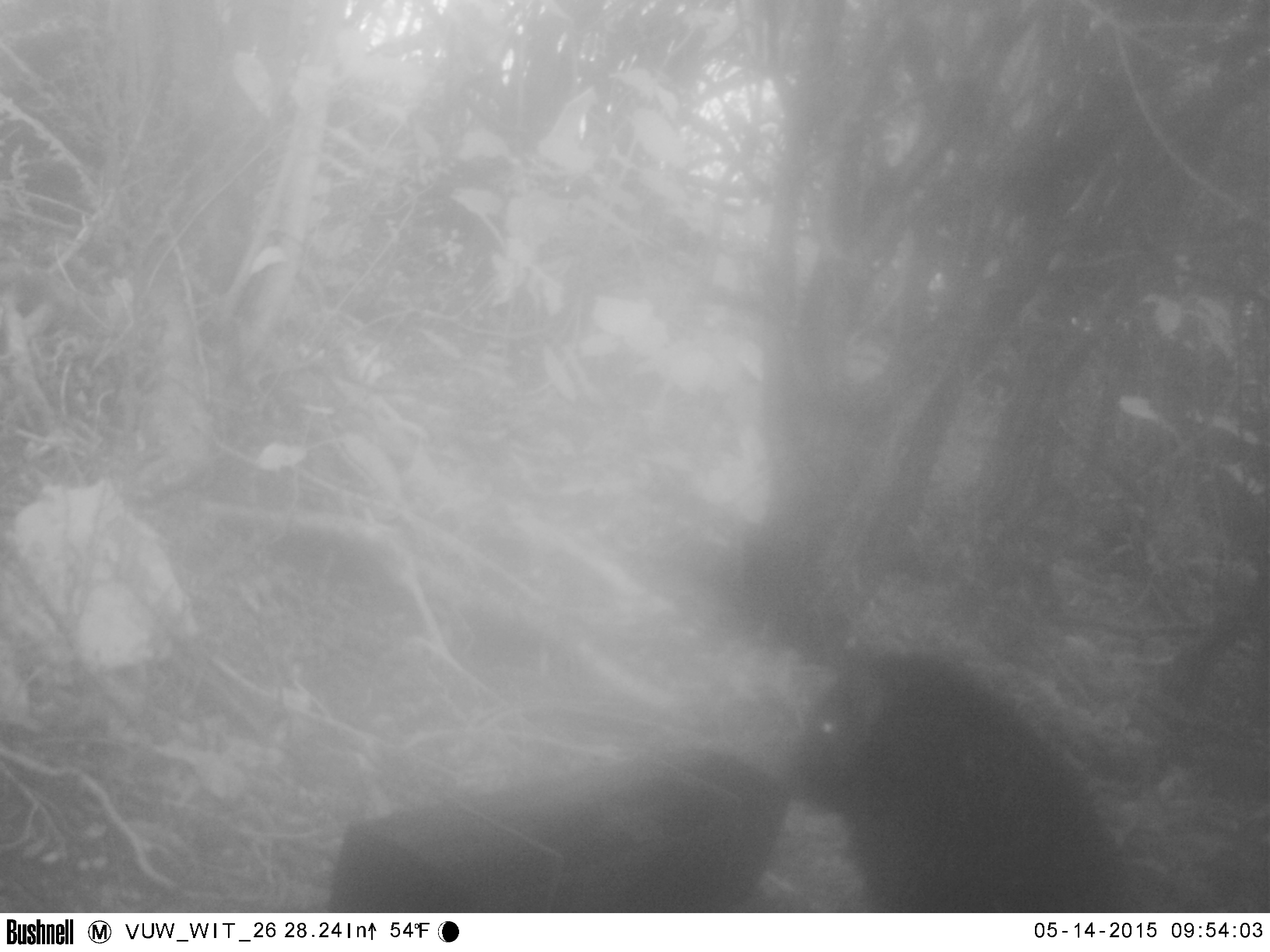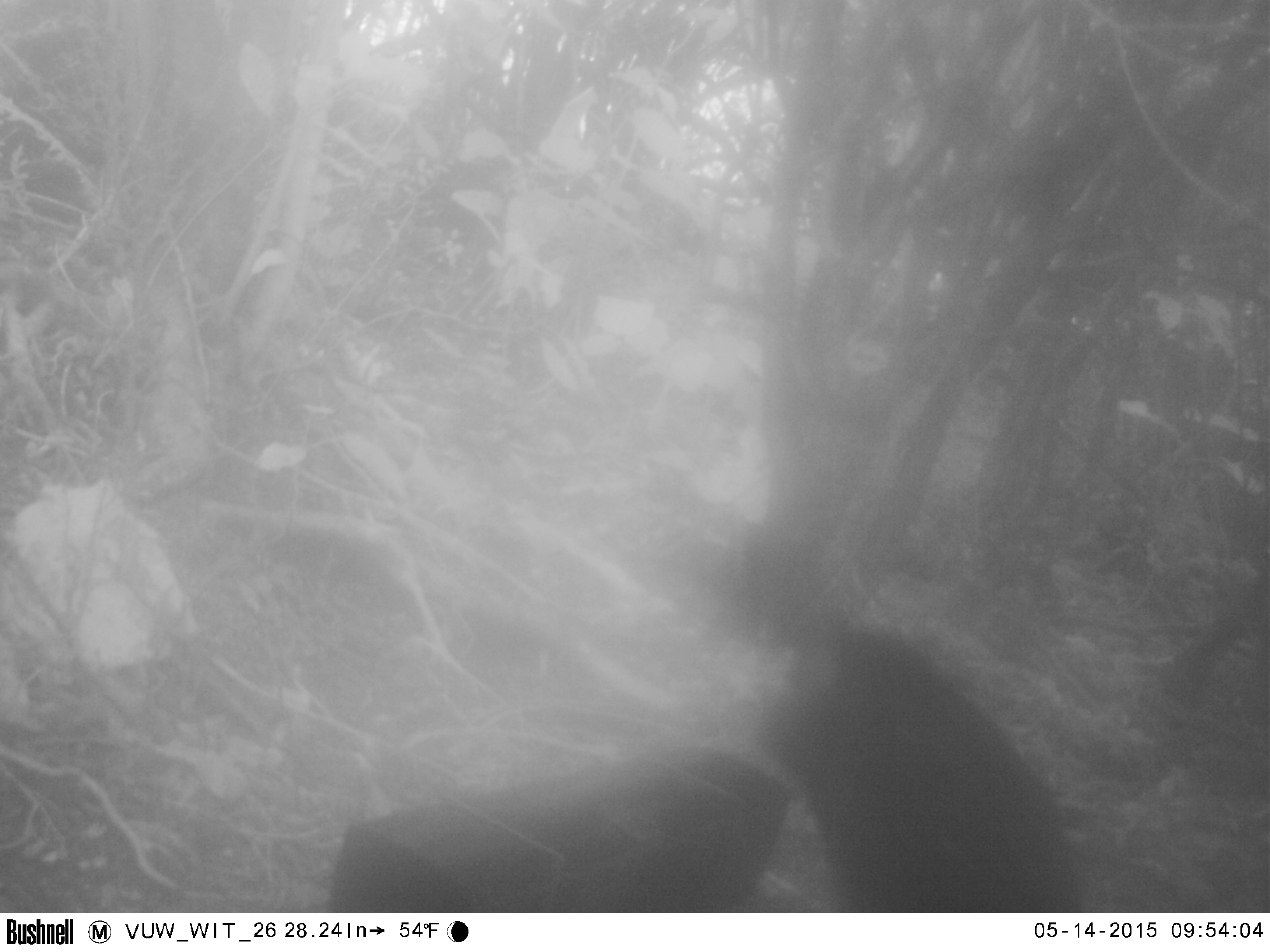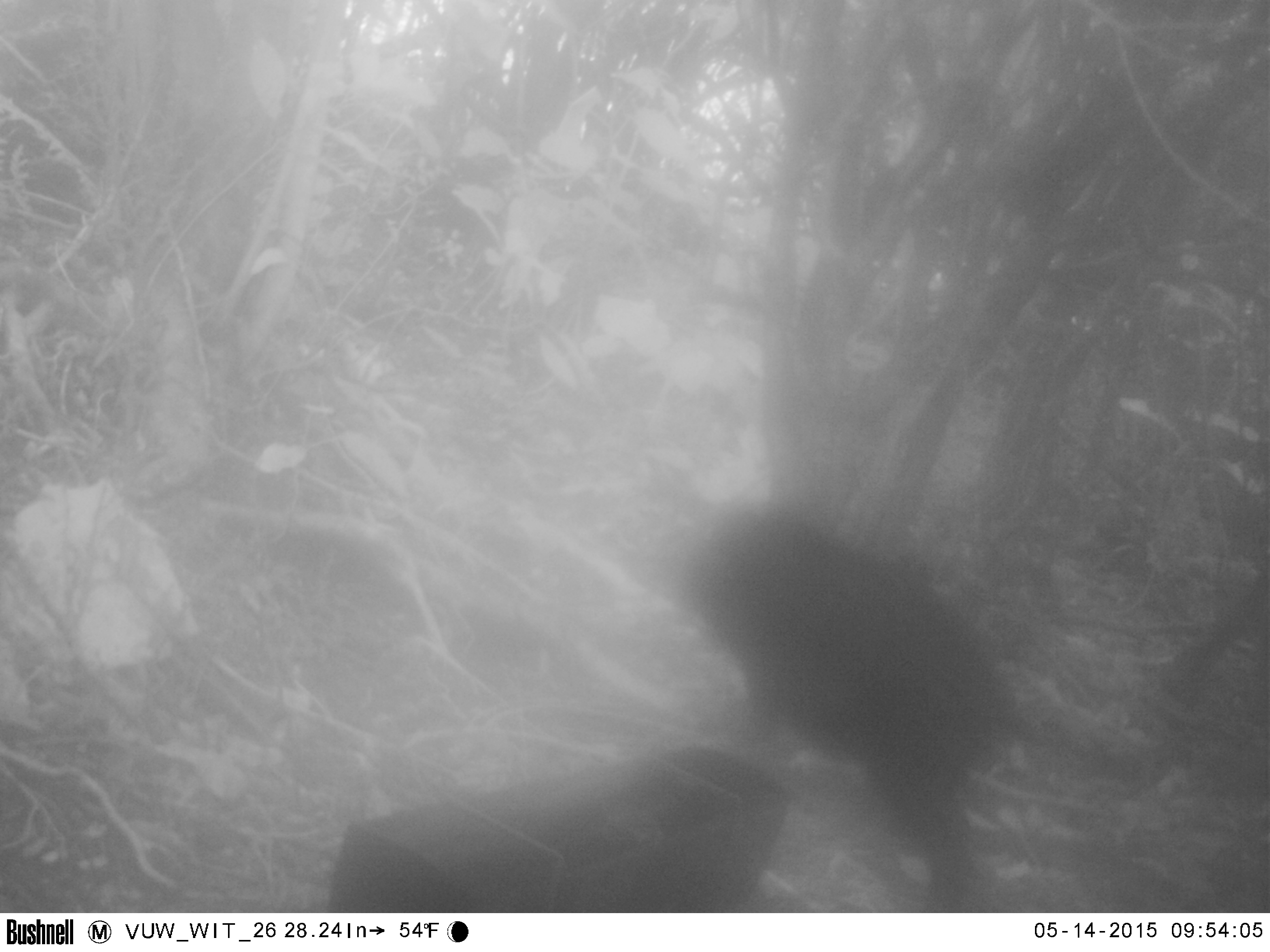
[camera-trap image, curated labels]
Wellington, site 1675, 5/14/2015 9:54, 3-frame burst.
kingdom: Animalia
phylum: Chordata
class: Mammalia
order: Artiodactyla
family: Suidae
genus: Sus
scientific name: Sus scrofa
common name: pig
Pig (Sus scrofa).